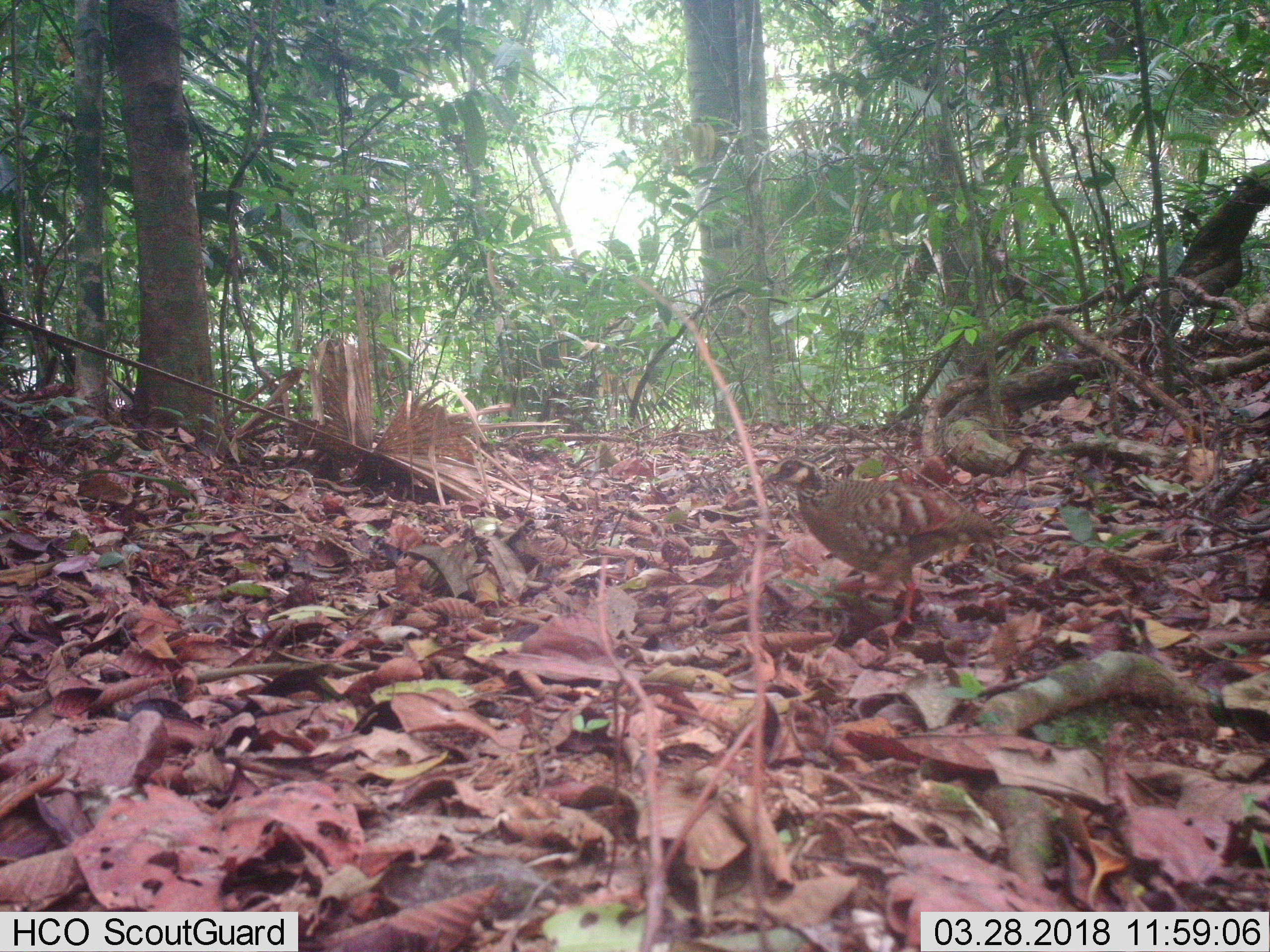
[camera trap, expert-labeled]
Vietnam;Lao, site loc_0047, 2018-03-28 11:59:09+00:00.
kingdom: Animalia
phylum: Chordata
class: Aves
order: Galliformes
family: Phasianidae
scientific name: Phasianidae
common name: partridge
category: unidentified partridge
Unidentified partridge (partridge) (Phasianidae). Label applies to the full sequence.